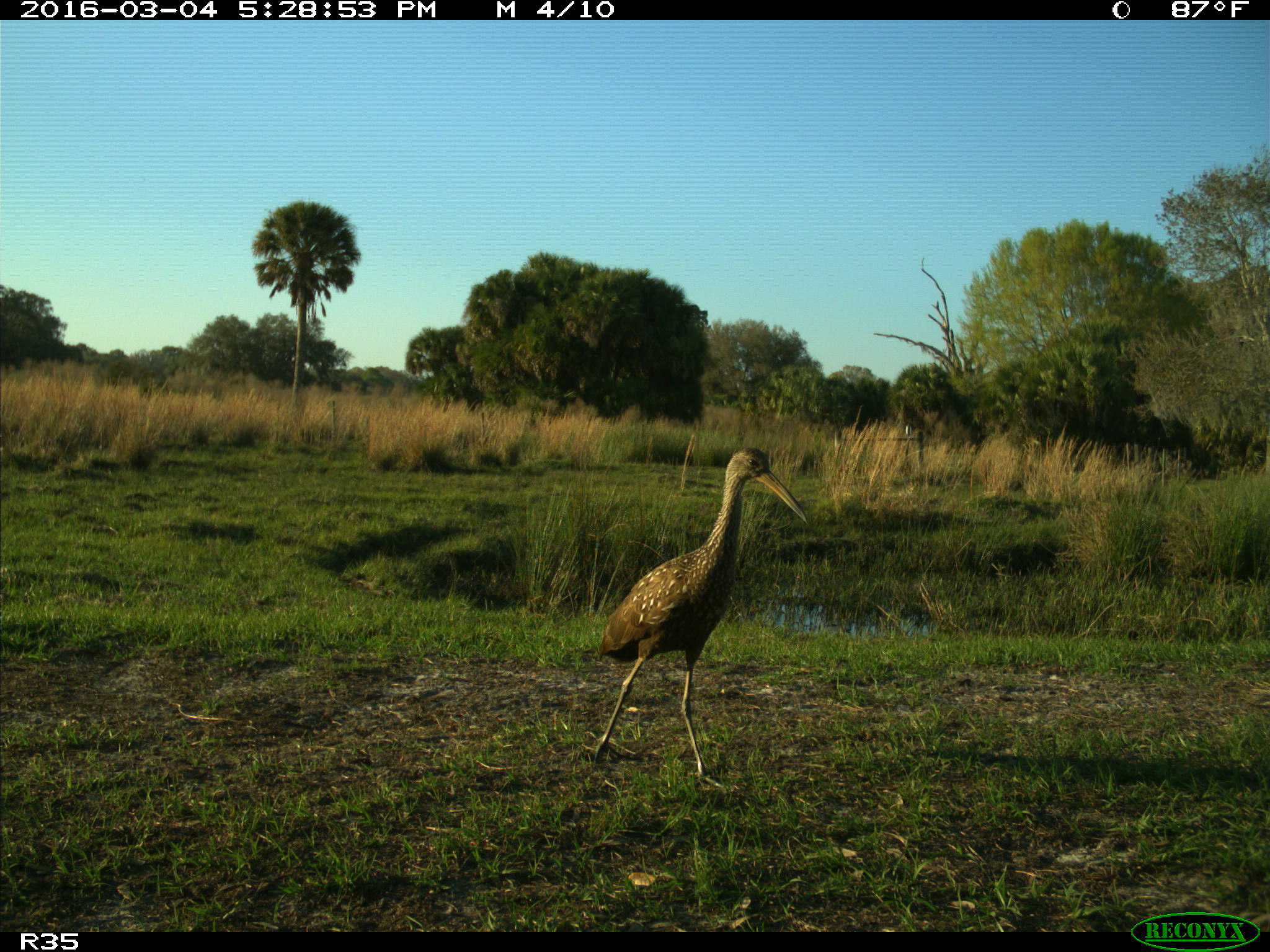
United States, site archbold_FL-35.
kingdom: Animalia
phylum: Chordata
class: Aves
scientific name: Aves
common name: birds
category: unidentified bird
Unidentified bird (birds) (Aves).